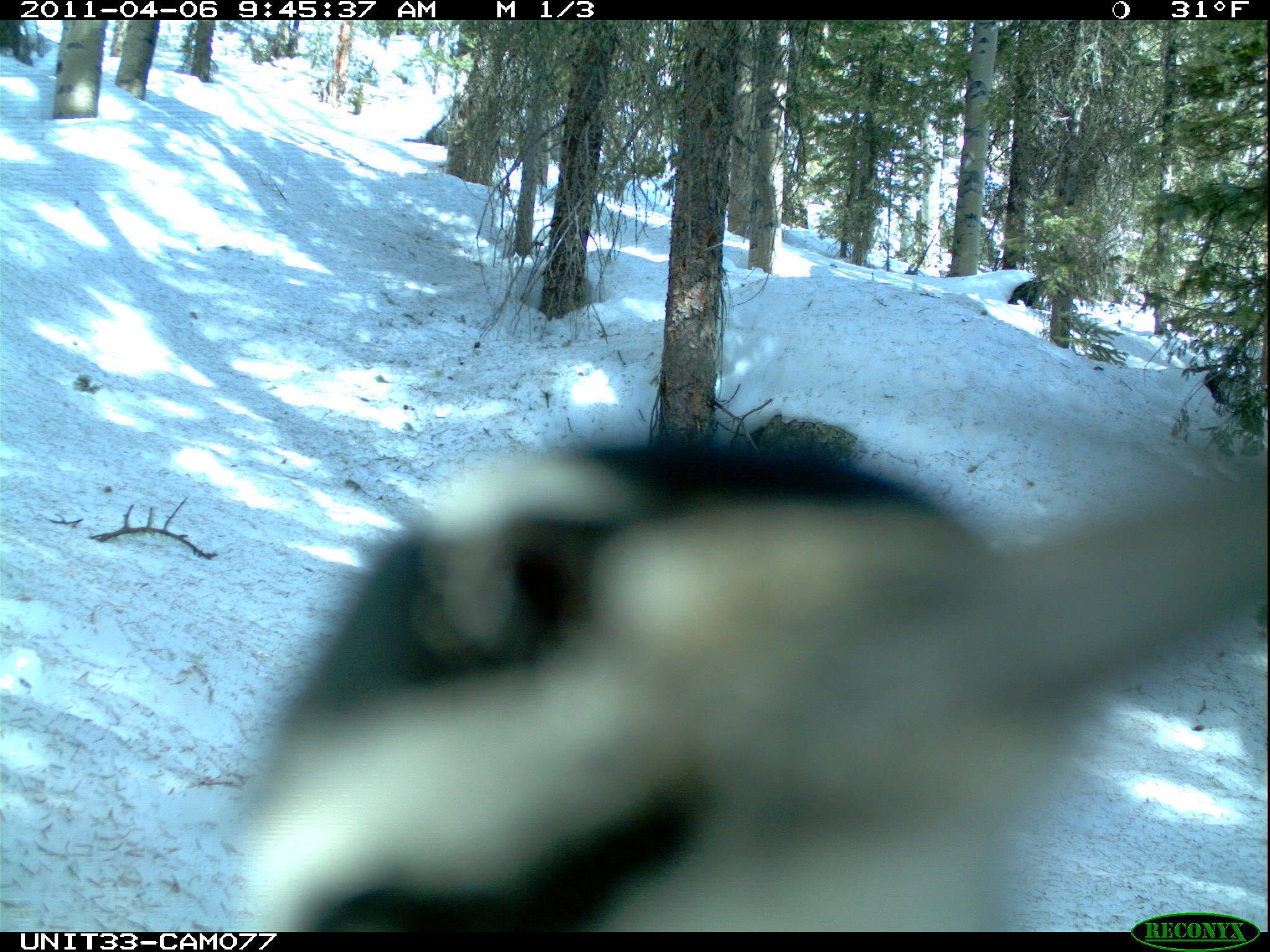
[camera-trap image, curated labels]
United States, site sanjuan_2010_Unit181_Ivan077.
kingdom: Animalia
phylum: Chordata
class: Aves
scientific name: Aves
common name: birds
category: unidentified bird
Unidentified bird (birds) (Aves).